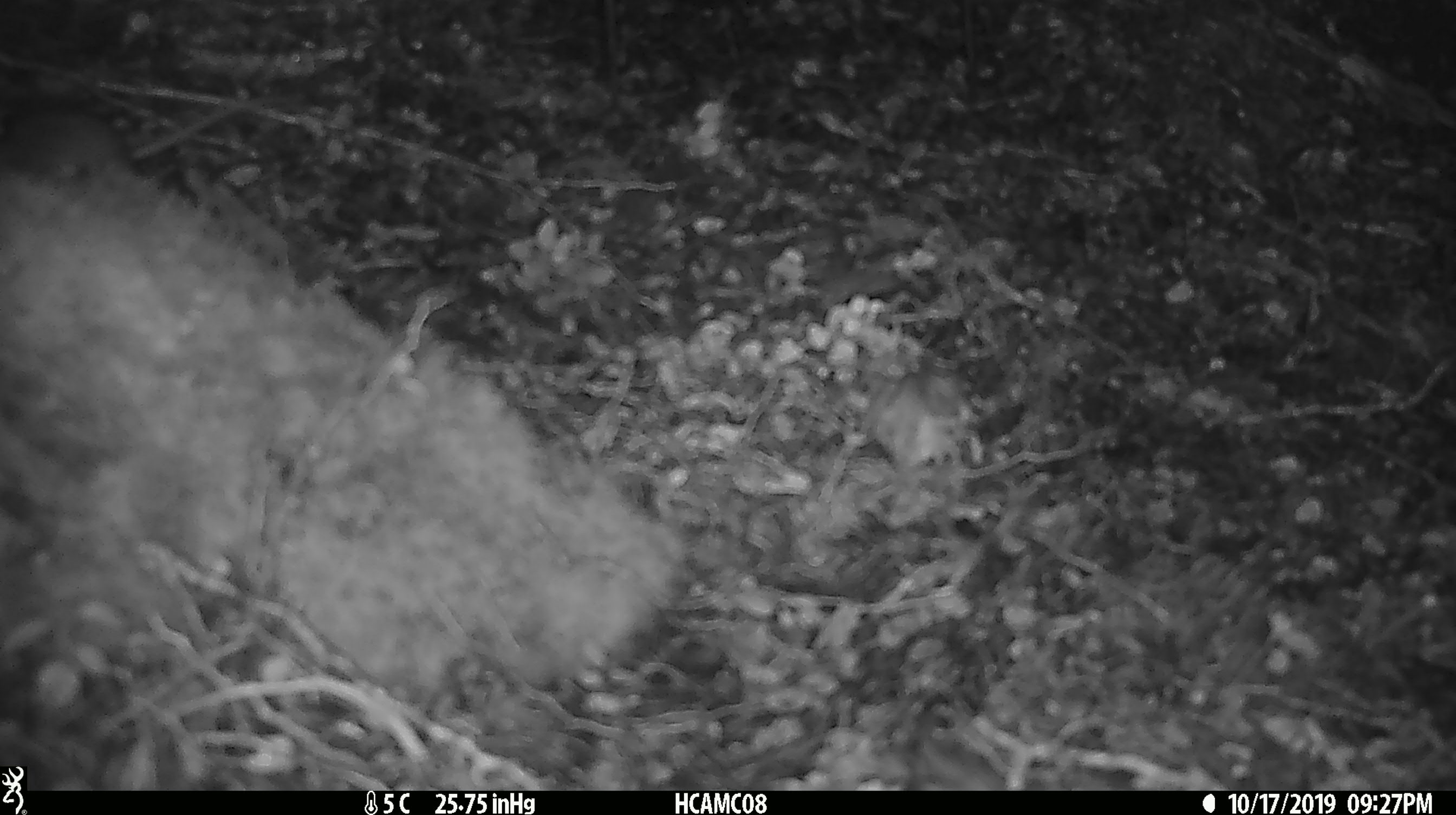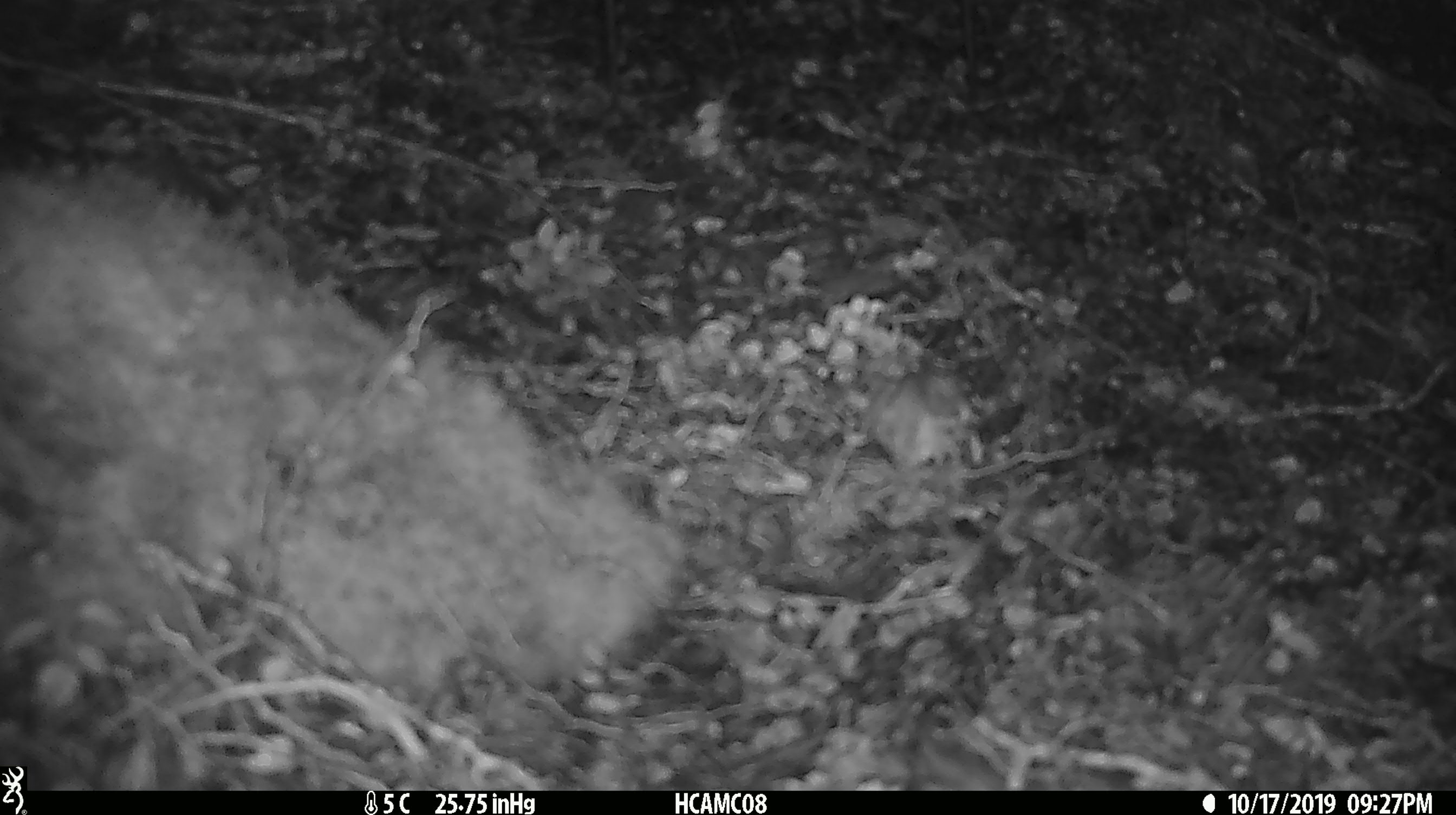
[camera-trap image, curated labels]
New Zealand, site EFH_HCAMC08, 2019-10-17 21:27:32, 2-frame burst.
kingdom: Animalia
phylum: Chordata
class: Mammalia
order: Rodentia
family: Muridae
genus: Mus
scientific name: Mus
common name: mouse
Mouse (Mus).